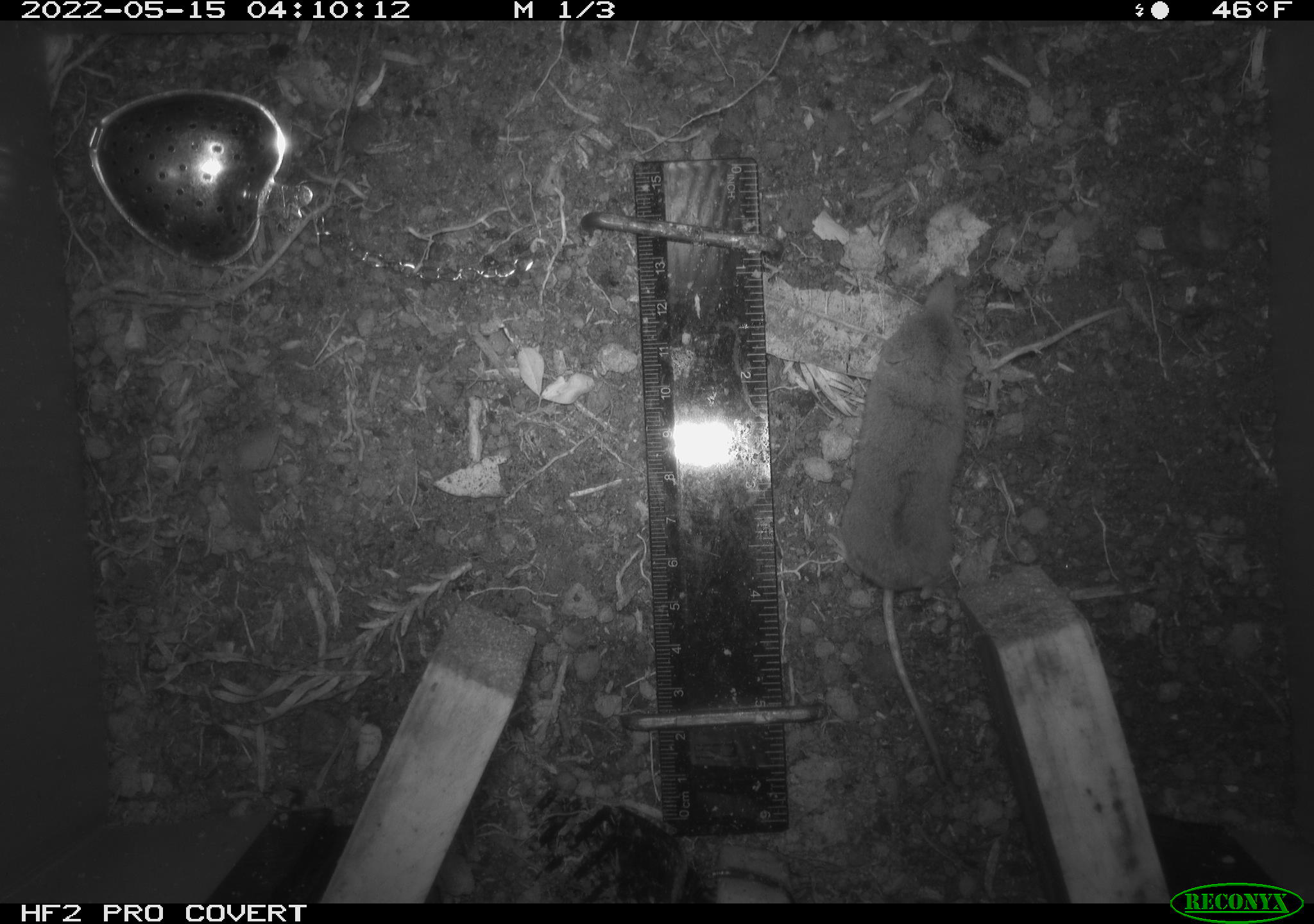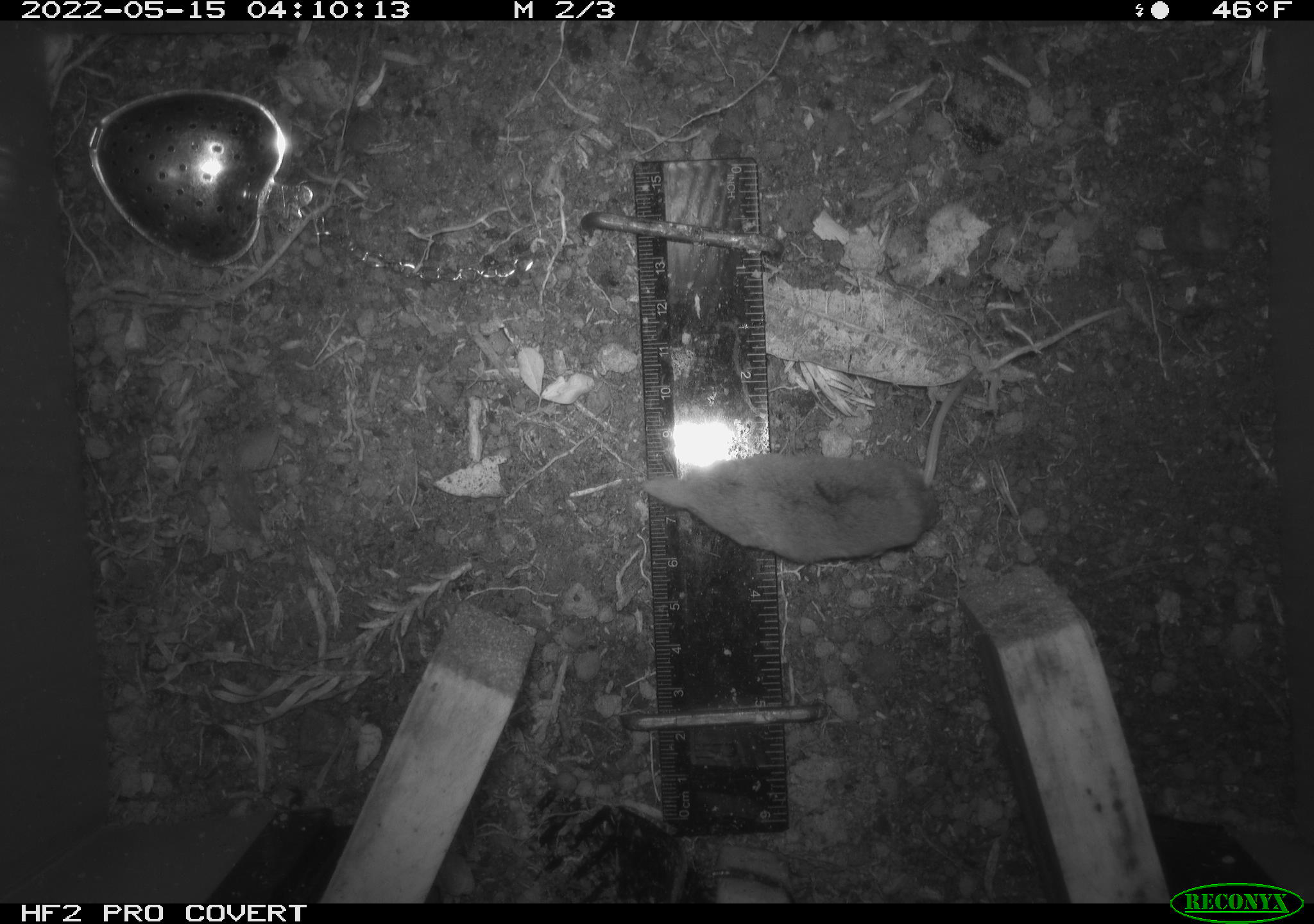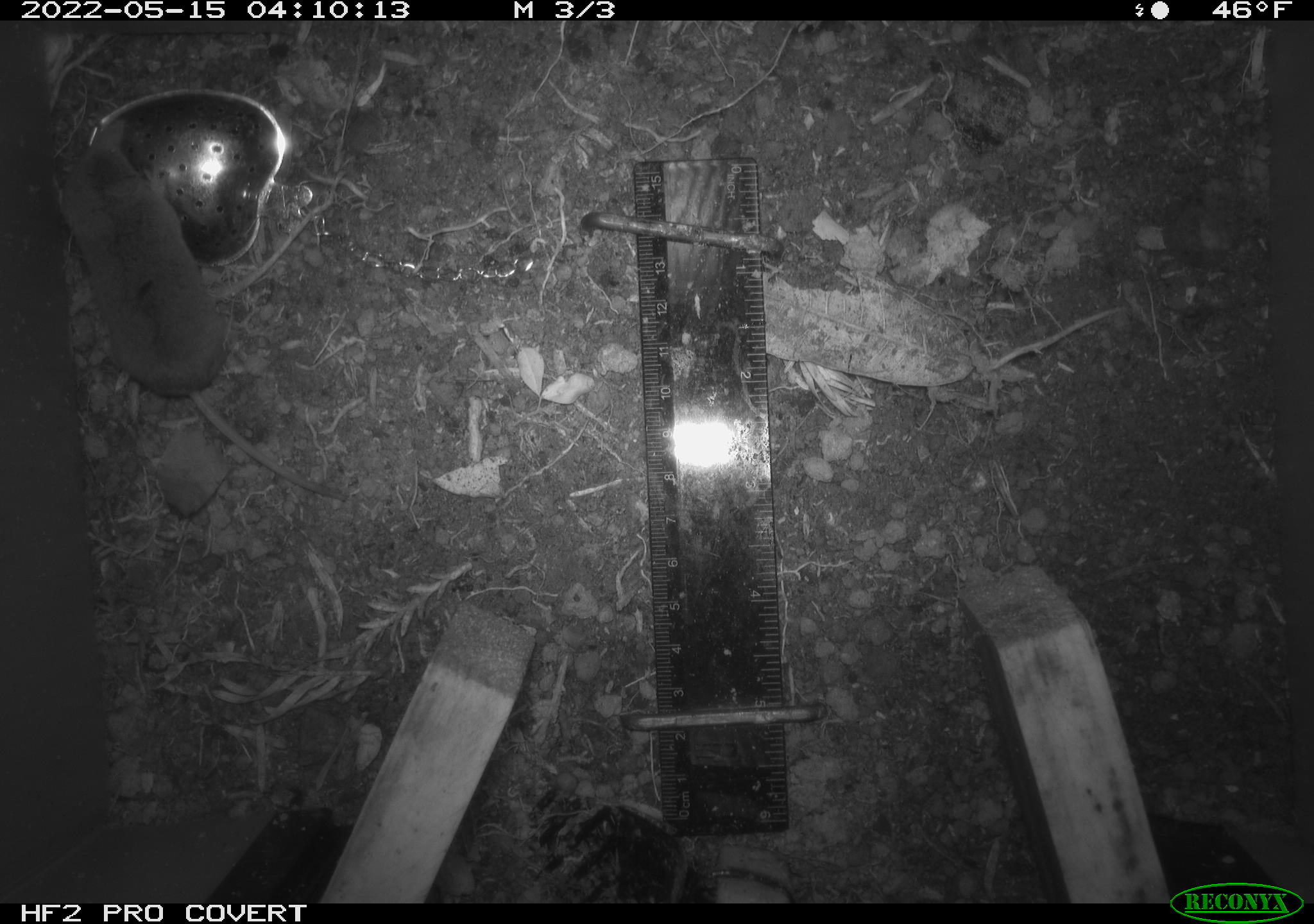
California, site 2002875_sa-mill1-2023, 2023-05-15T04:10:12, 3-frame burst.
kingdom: Animalia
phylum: Chordata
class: Mammalia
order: Eulipotyphla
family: Soricidae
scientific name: Soricidae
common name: shrews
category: soricidae family